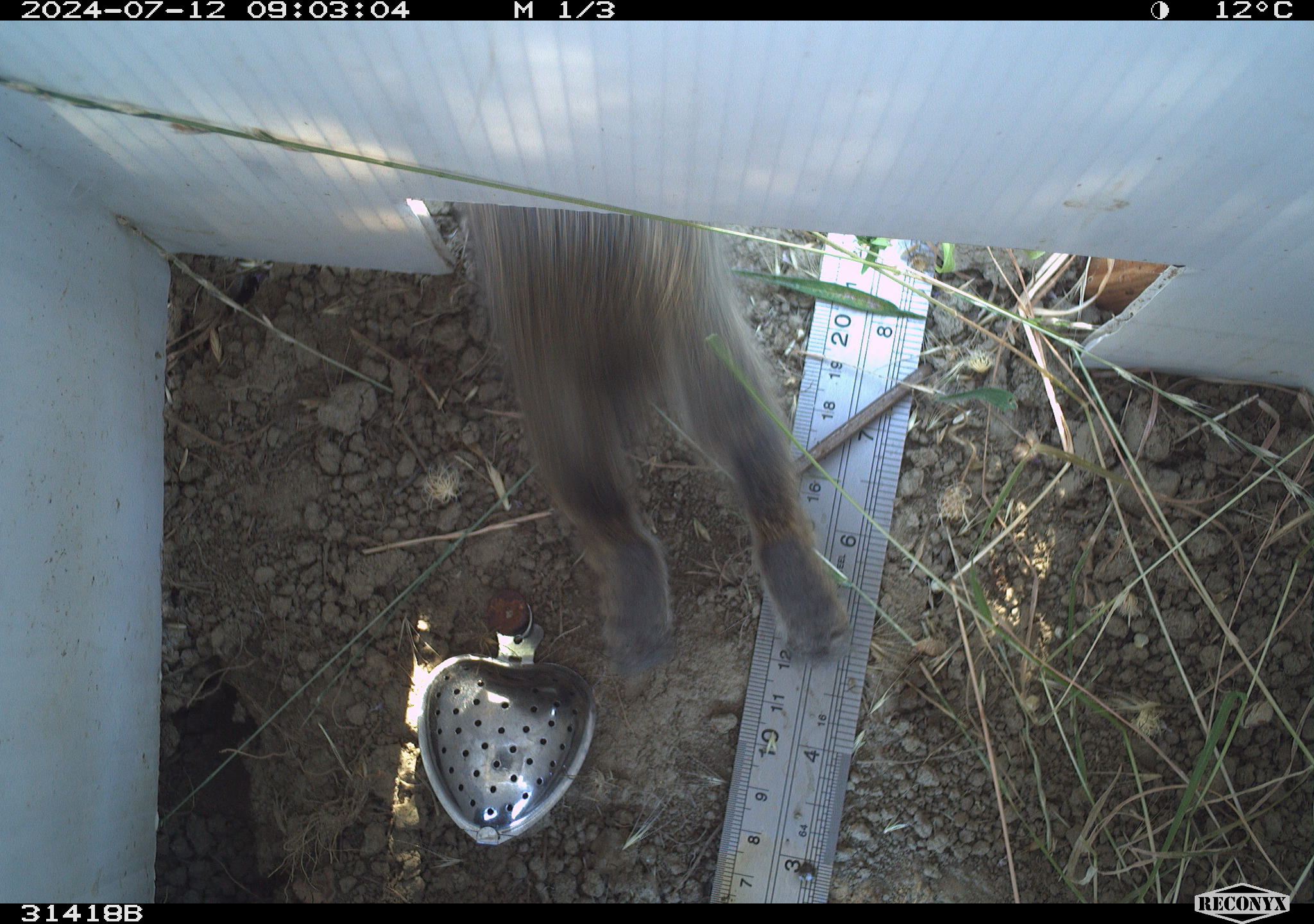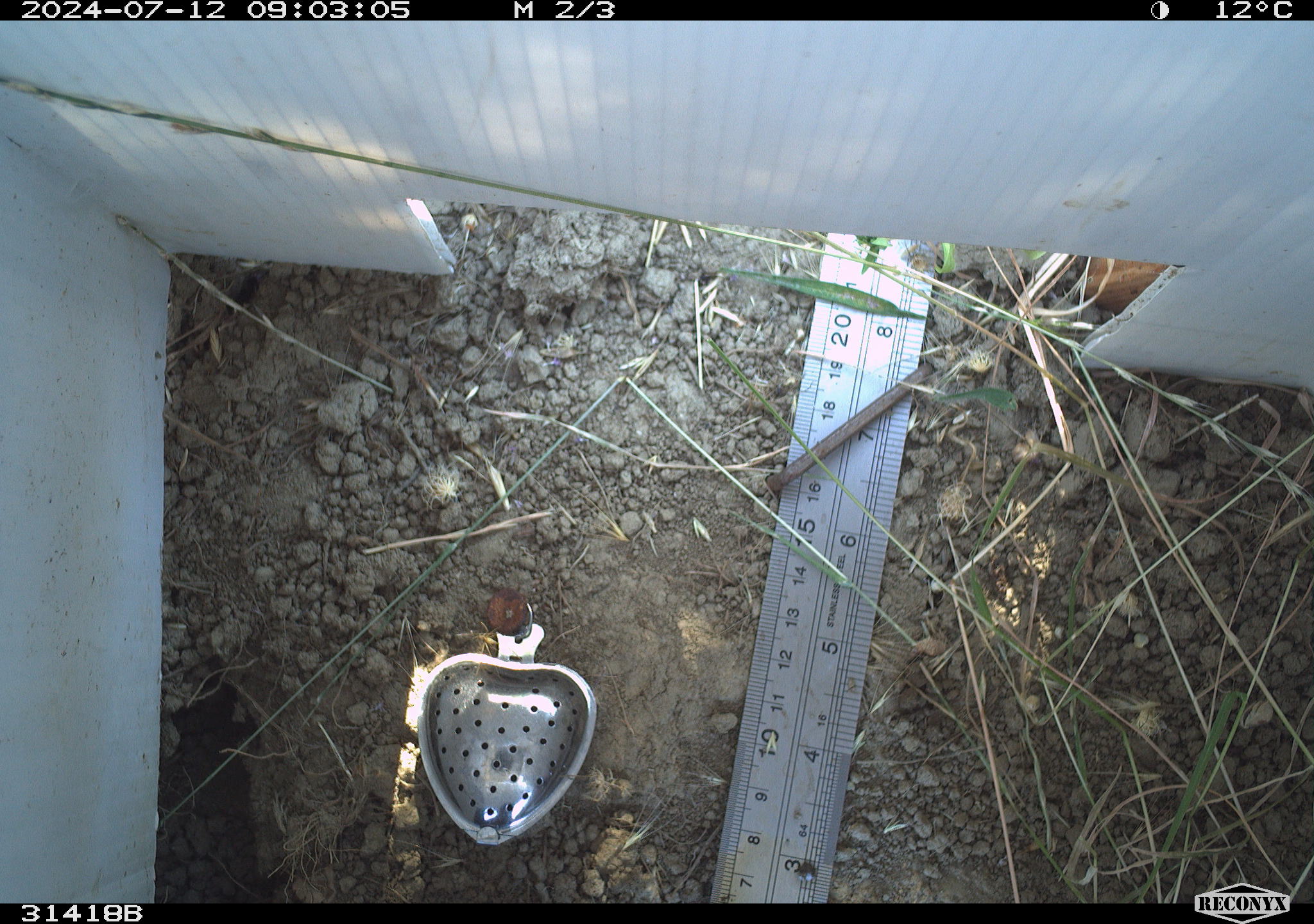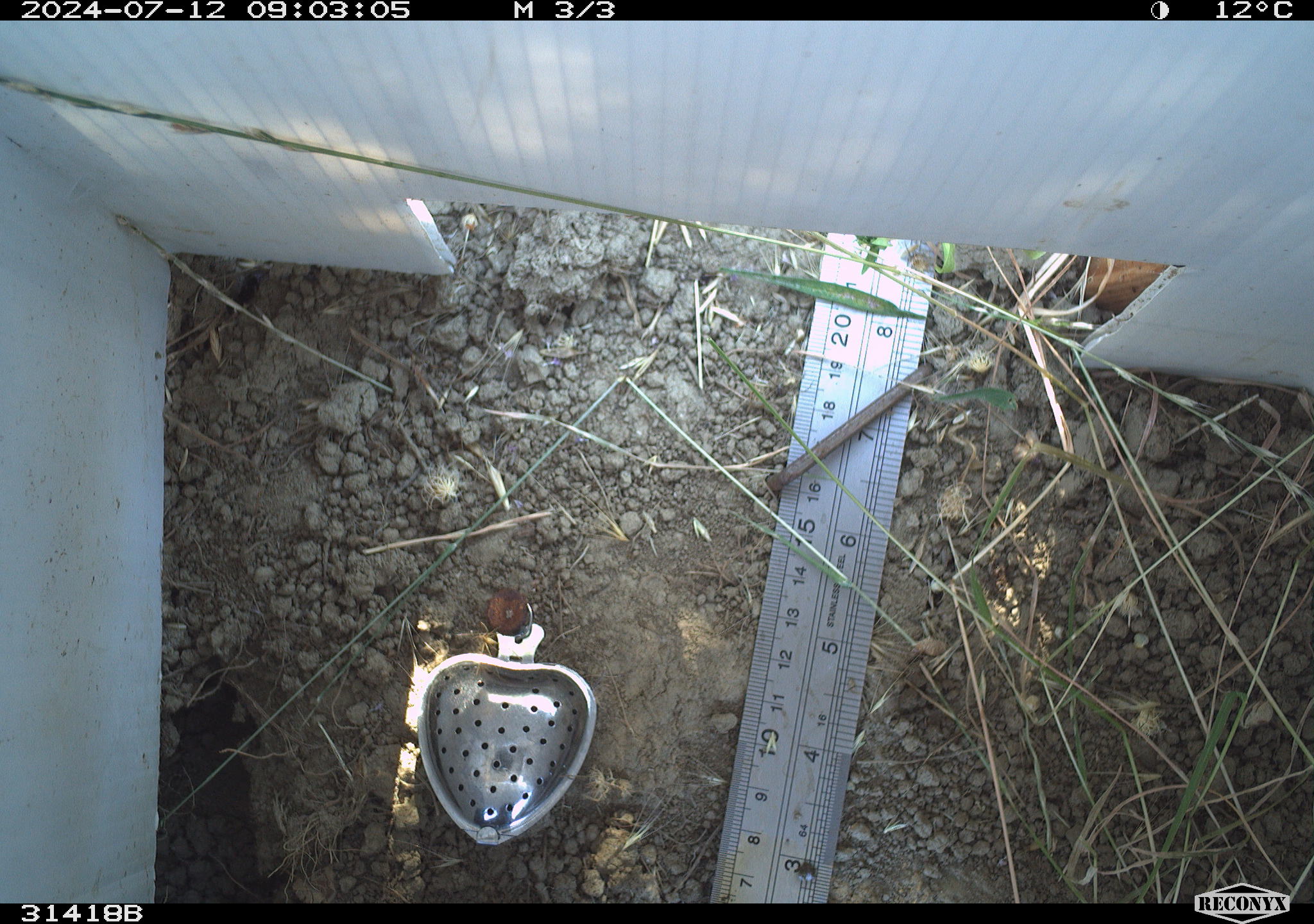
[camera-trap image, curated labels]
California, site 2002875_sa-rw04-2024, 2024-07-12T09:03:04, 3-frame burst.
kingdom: Animalia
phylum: Chordata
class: Mammalia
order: Lagomorpha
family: Leporidae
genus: Sylvilagus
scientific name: Sylvilagus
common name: cottontail rabbits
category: sylvilagus species